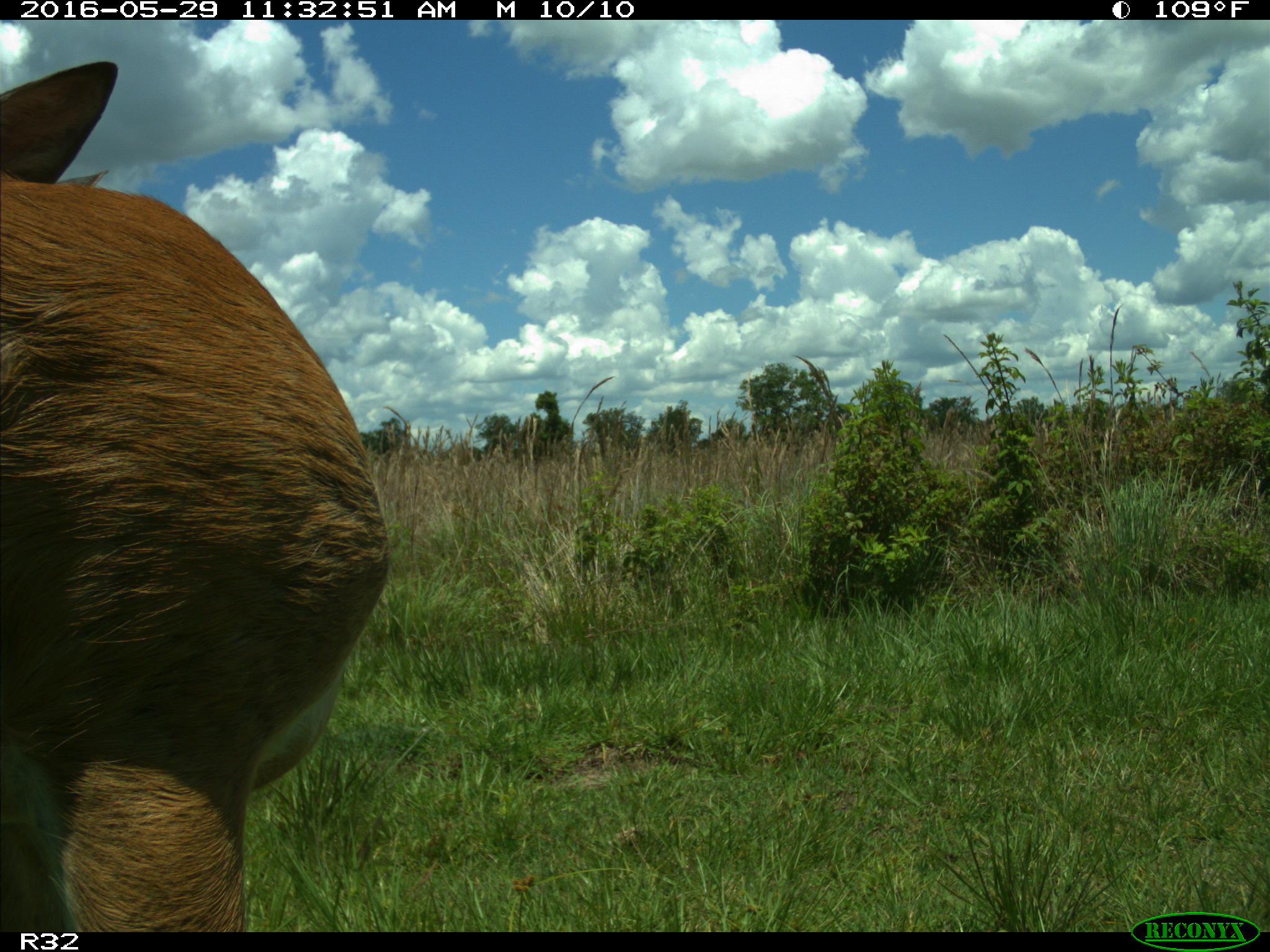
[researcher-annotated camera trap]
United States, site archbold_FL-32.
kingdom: Animalia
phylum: Chordata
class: Mammalia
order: Artiodactyla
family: Bovidae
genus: Bos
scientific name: Bos taurus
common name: domestic cow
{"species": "Bos taurus (domestic cow)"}